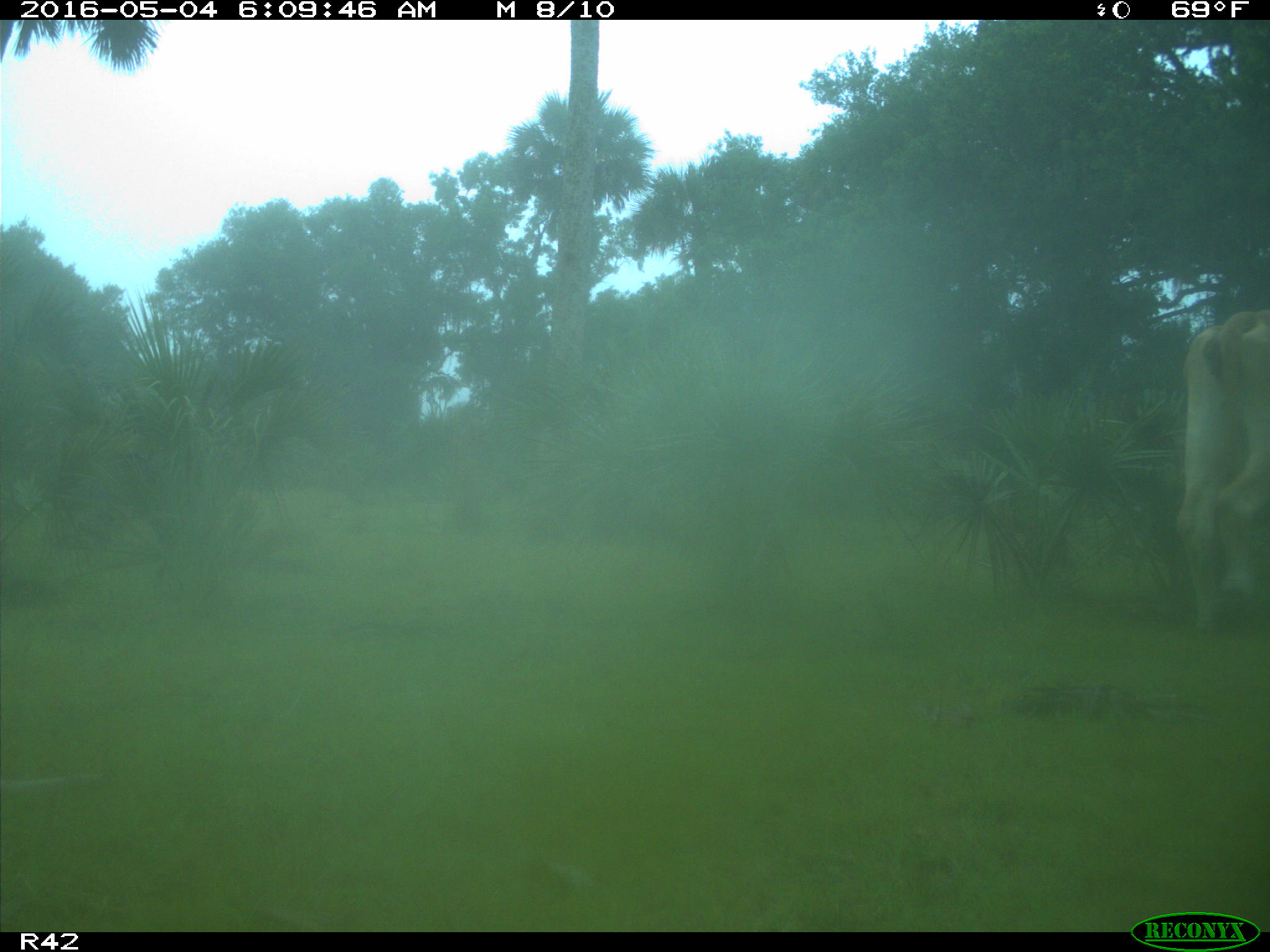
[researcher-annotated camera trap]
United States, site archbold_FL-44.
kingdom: Animalia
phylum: Chordata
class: Mammalia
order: Artiodactyla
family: Bovidae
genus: Bos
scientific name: Bos taurus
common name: domestic cow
Bos taurus (domestic cow).